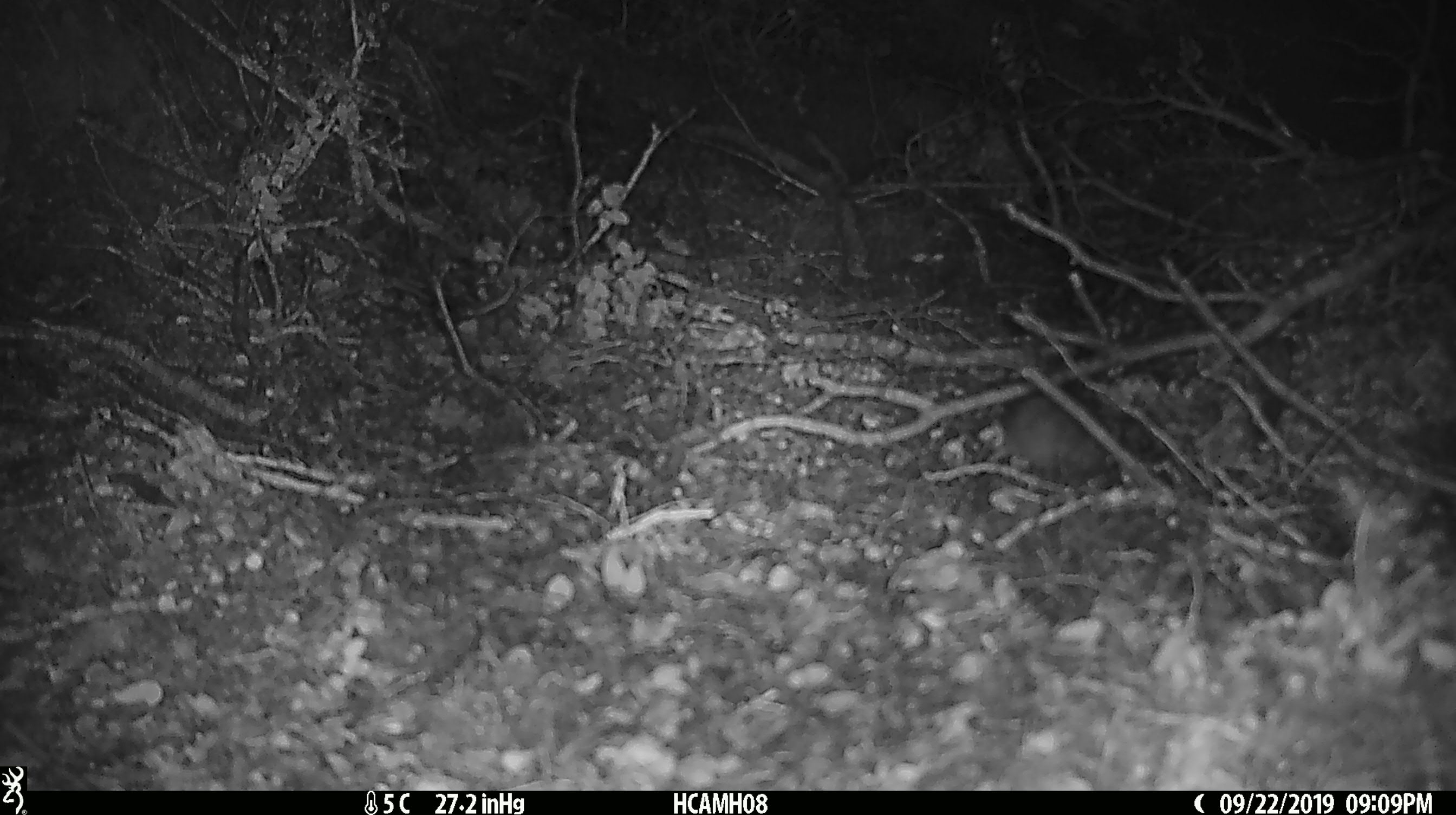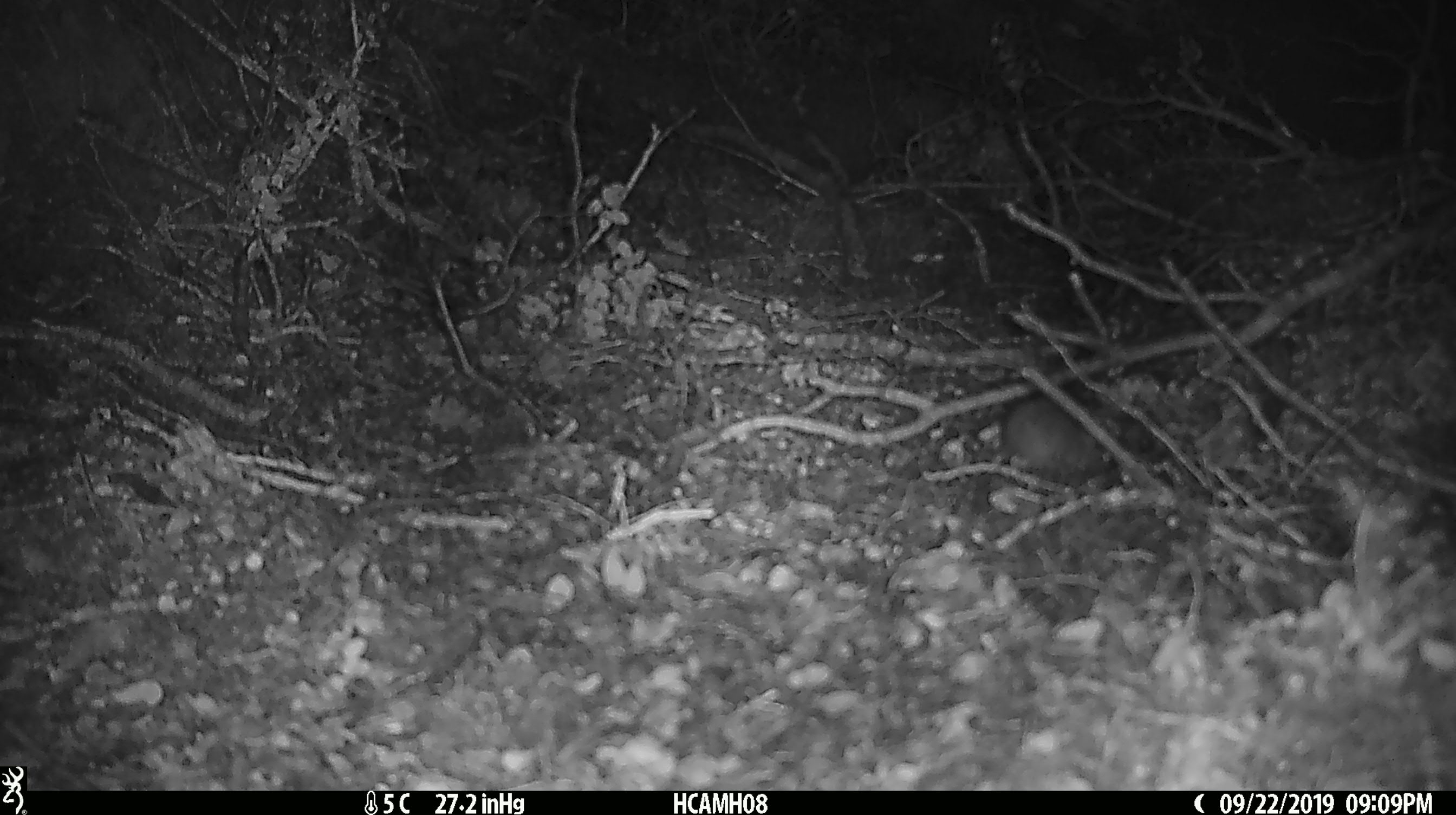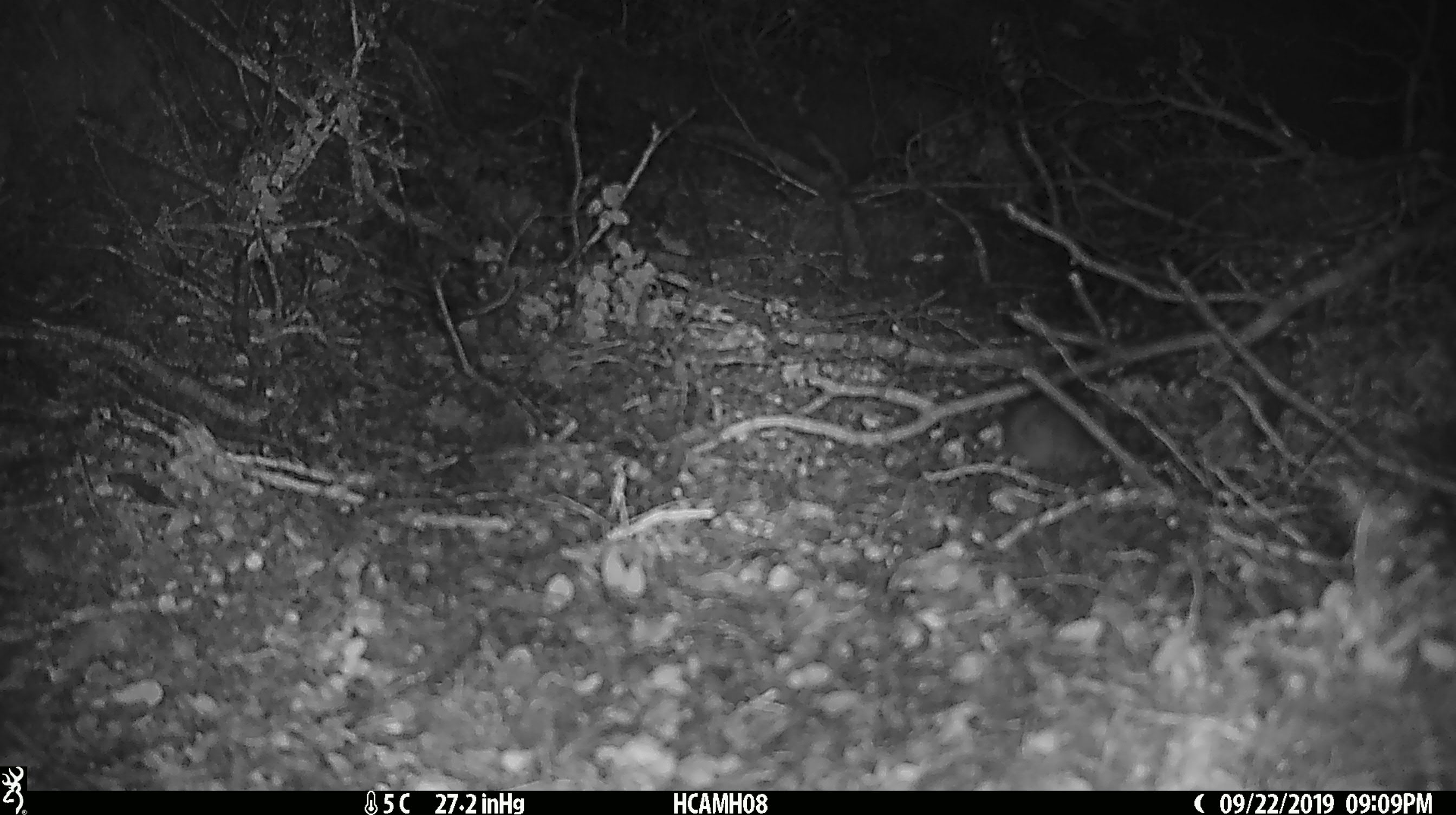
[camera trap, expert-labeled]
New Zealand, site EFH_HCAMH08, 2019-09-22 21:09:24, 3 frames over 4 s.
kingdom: Animalia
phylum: Chordata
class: Mammalia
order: Rodentia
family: Muridae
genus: Mus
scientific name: Mus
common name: mouse